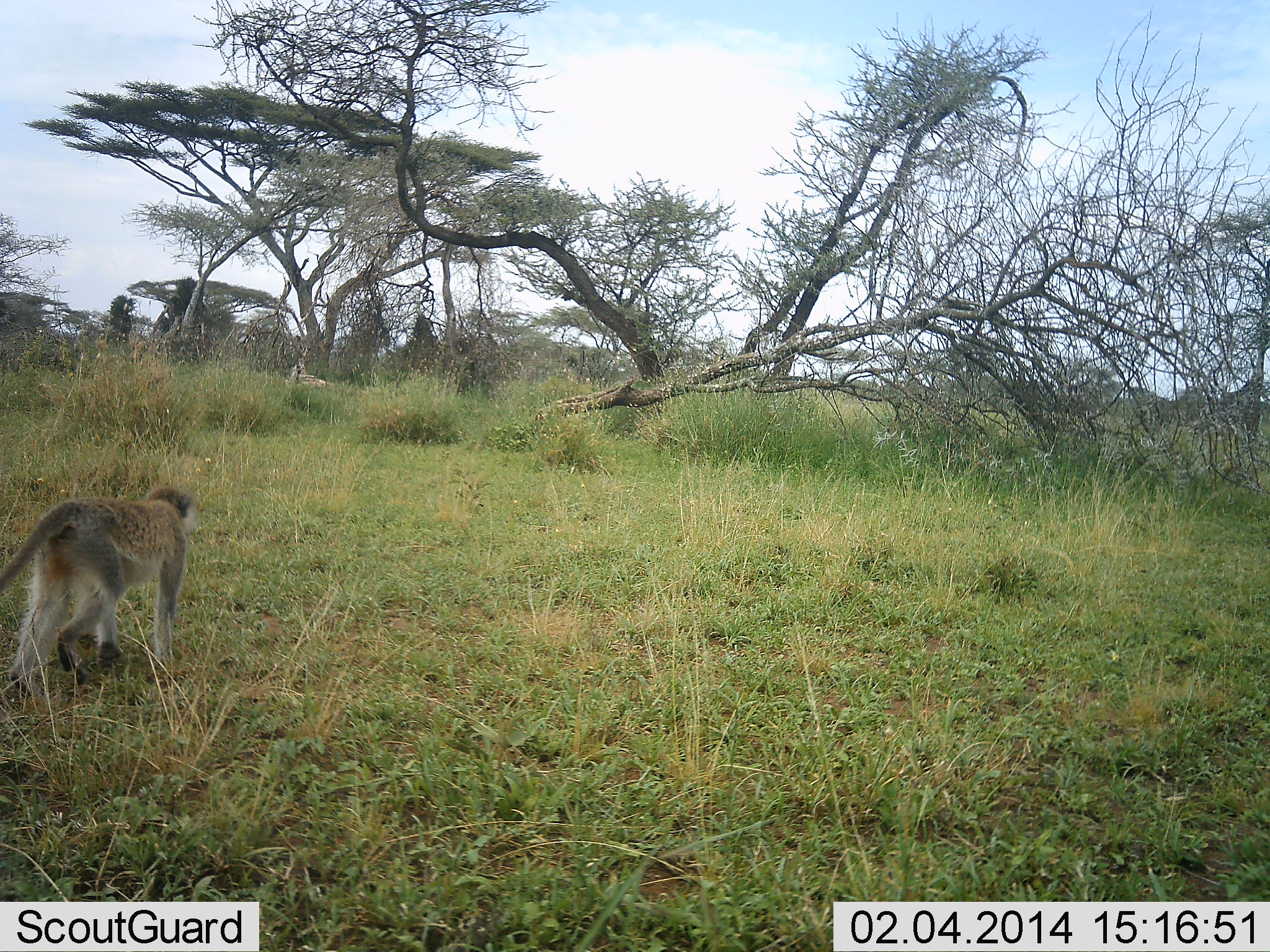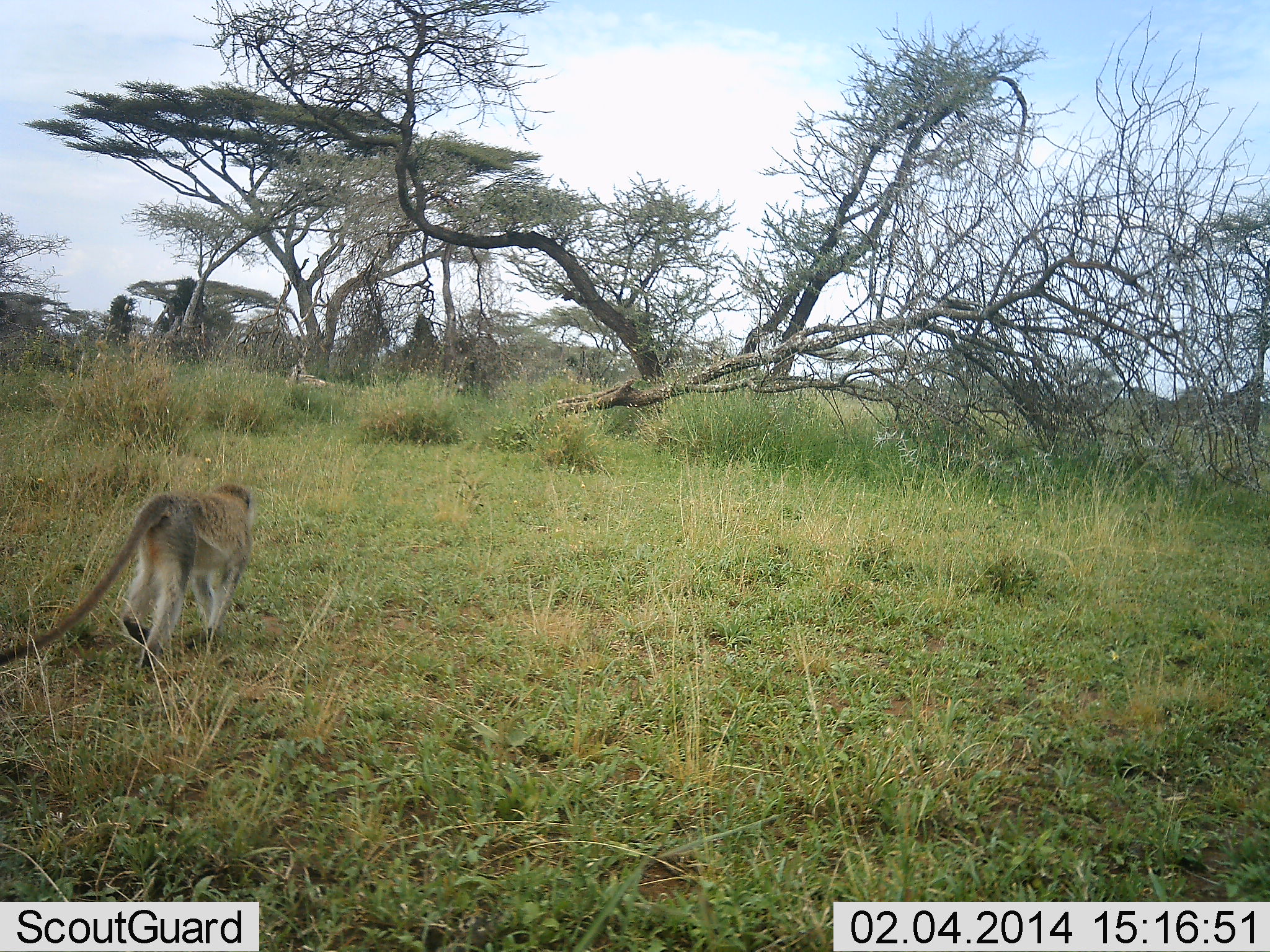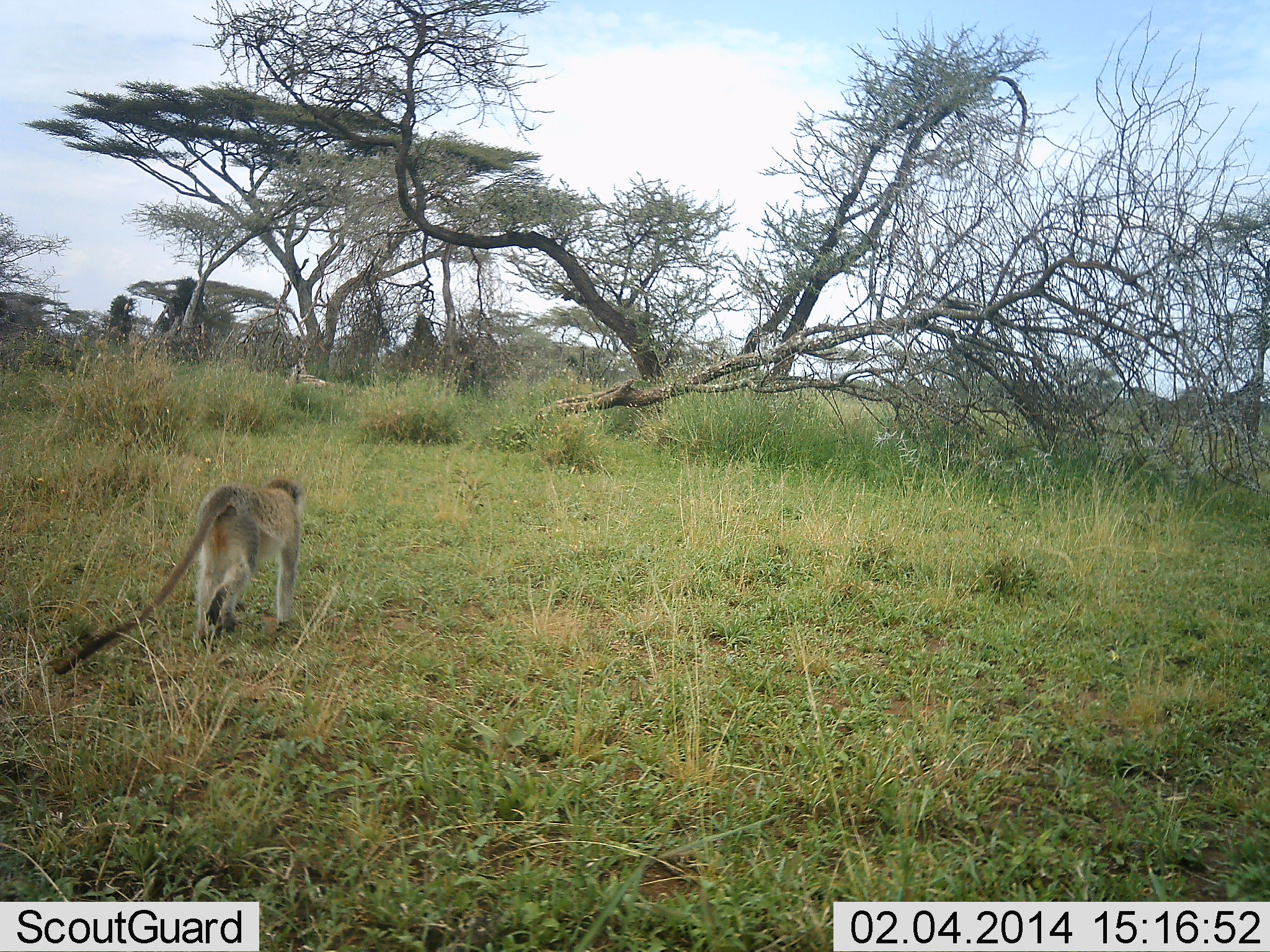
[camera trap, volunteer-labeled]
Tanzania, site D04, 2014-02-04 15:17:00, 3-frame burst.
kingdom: Animalia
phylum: Chordata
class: Mammalia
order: Primates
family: Cercopithecidae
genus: Chlorocebus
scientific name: Chlorocebus pygerythrus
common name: vervet monkey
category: monkeyvervet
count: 1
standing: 0%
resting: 0%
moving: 100%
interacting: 0%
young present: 0%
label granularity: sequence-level